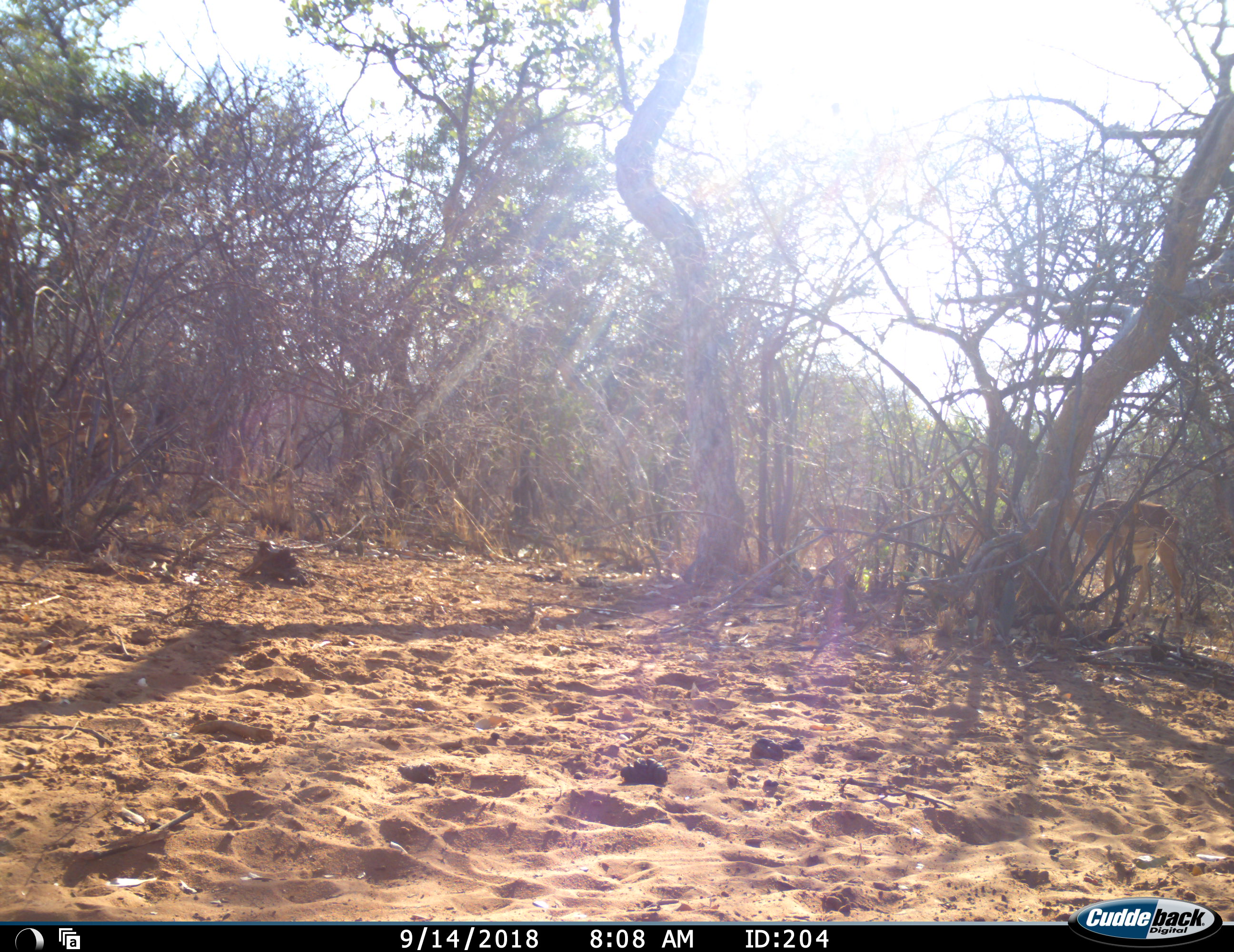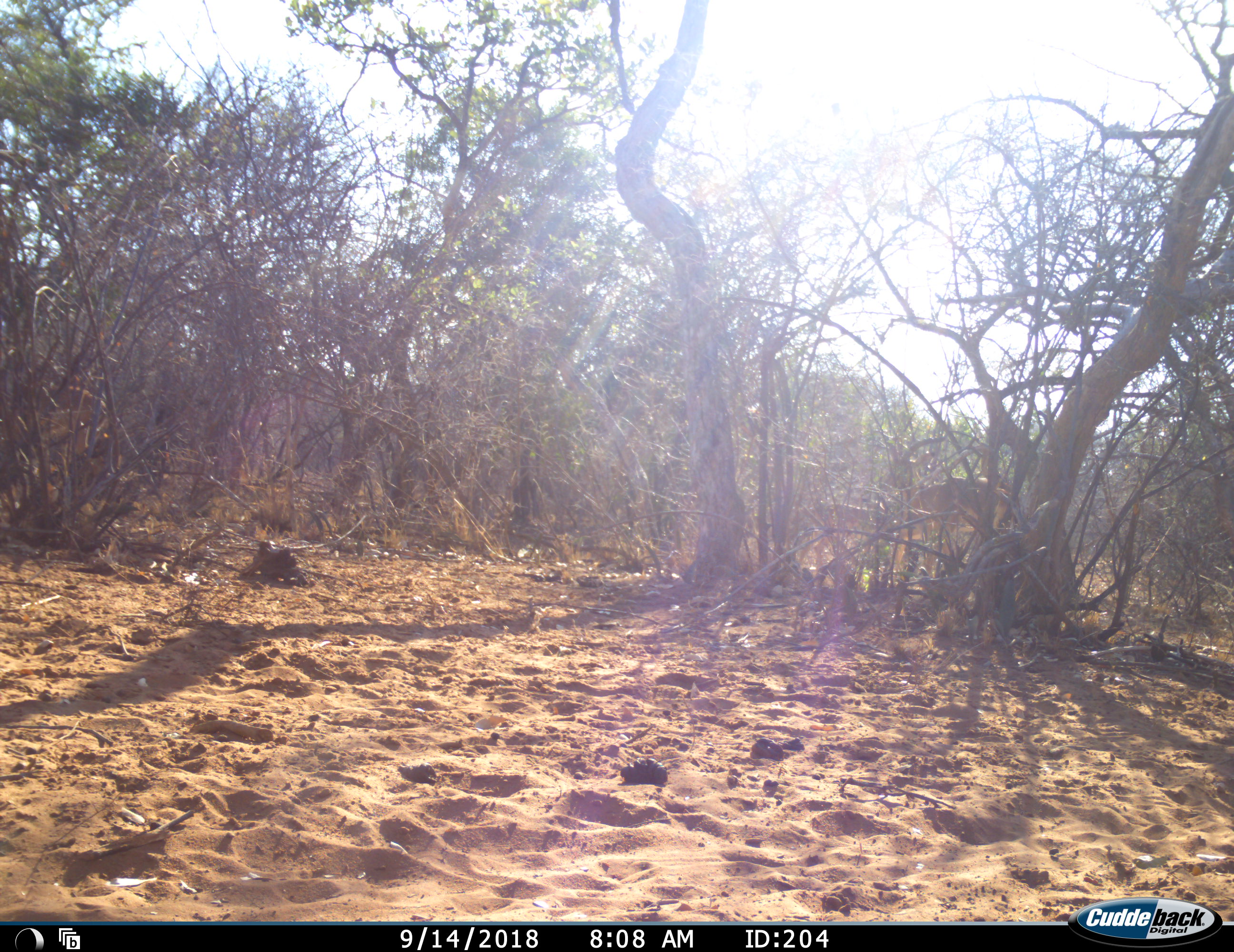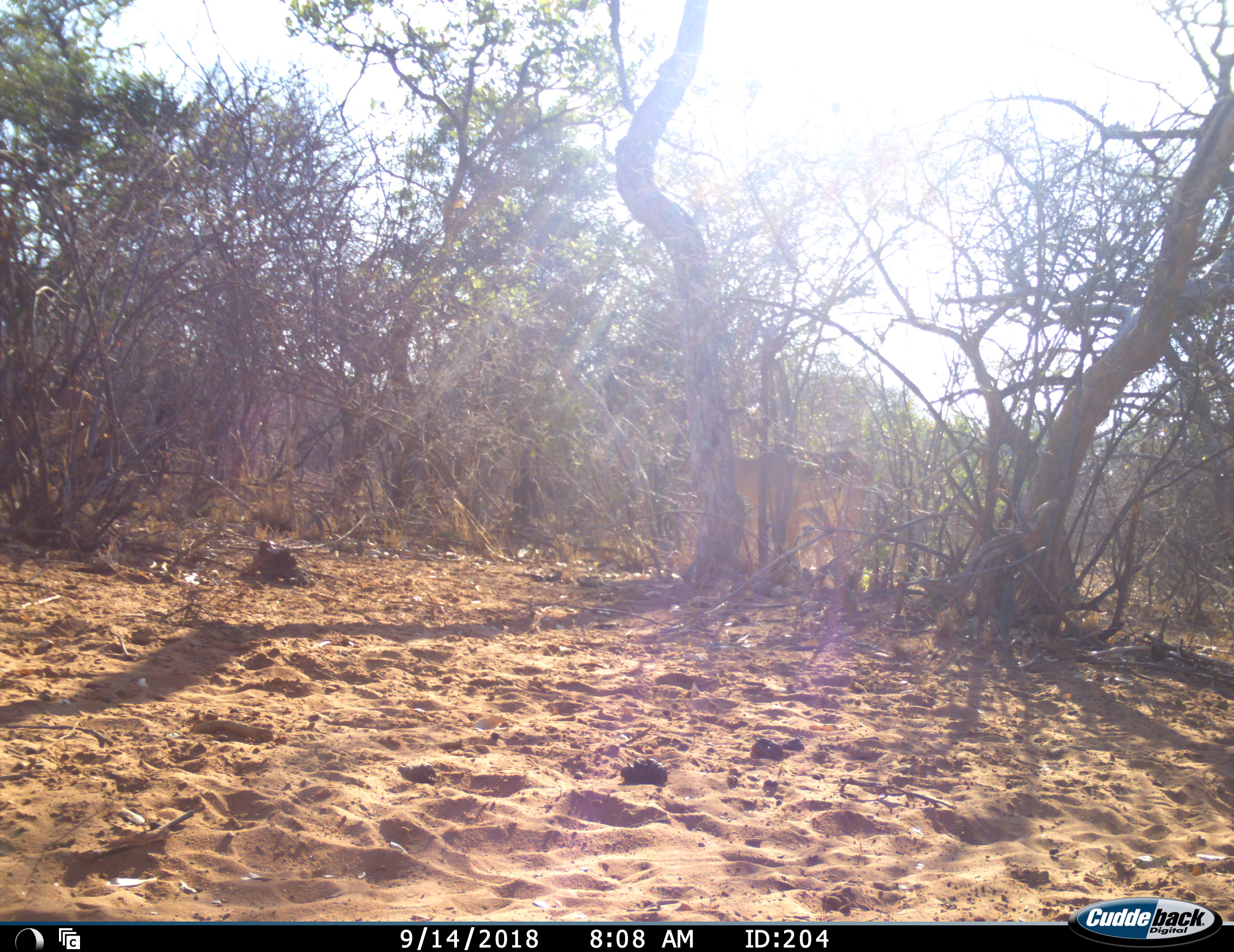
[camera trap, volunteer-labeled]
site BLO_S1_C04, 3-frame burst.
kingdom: Animalia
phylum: Chordata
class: Mammalia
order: Artiodactyla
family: Bovidae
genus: Aepyceros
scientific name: Aepyceros melampus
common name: impala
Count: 2.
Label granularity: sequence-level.